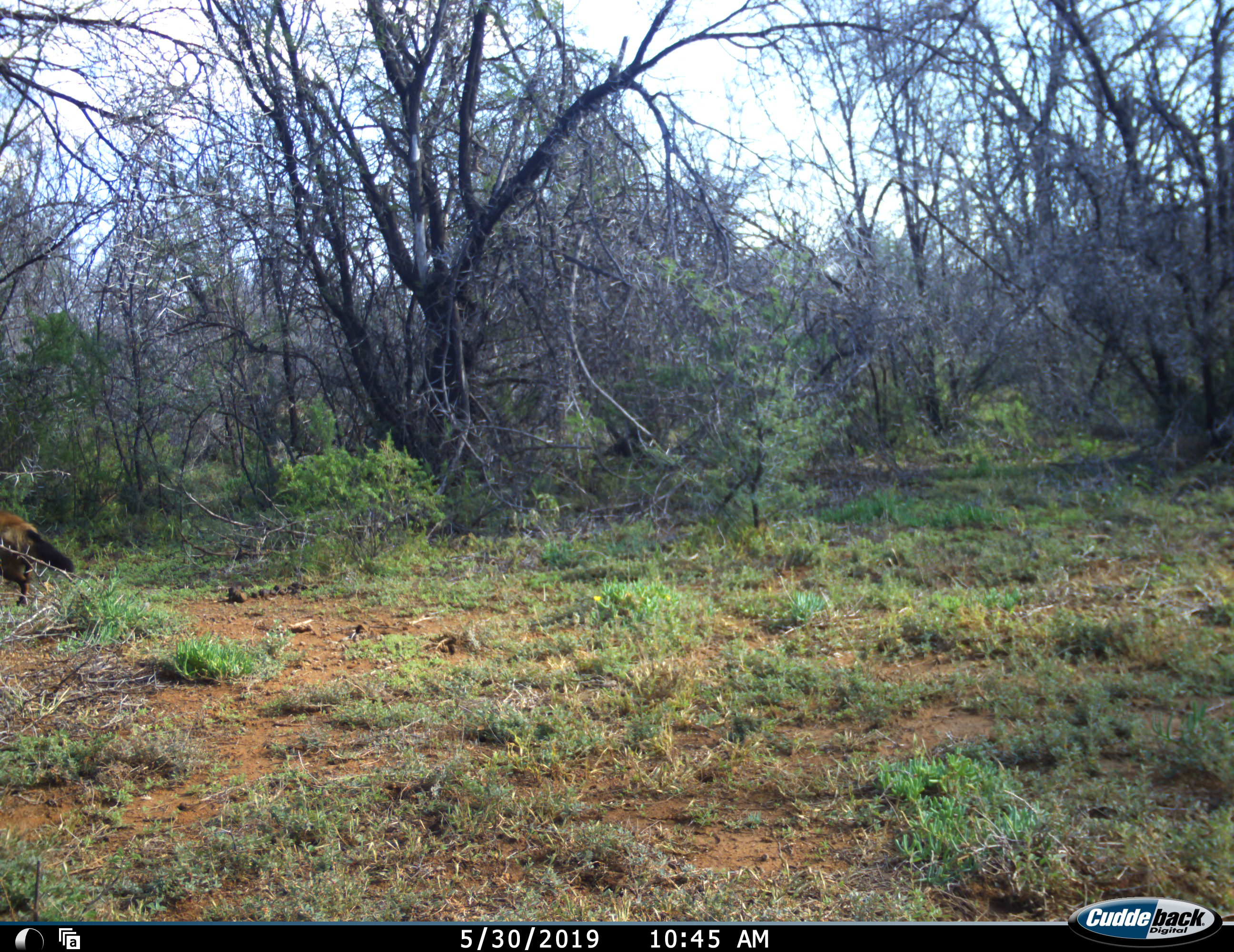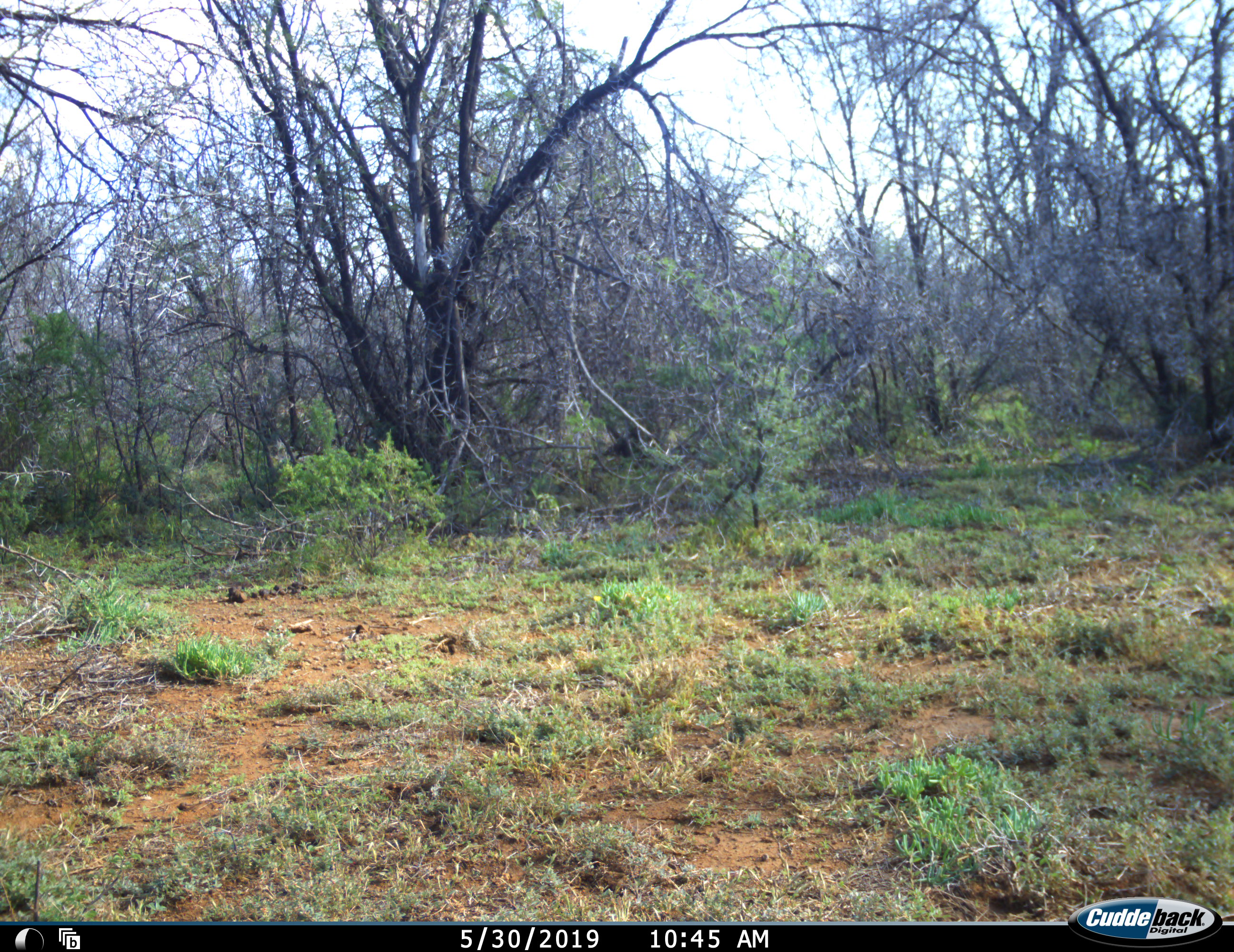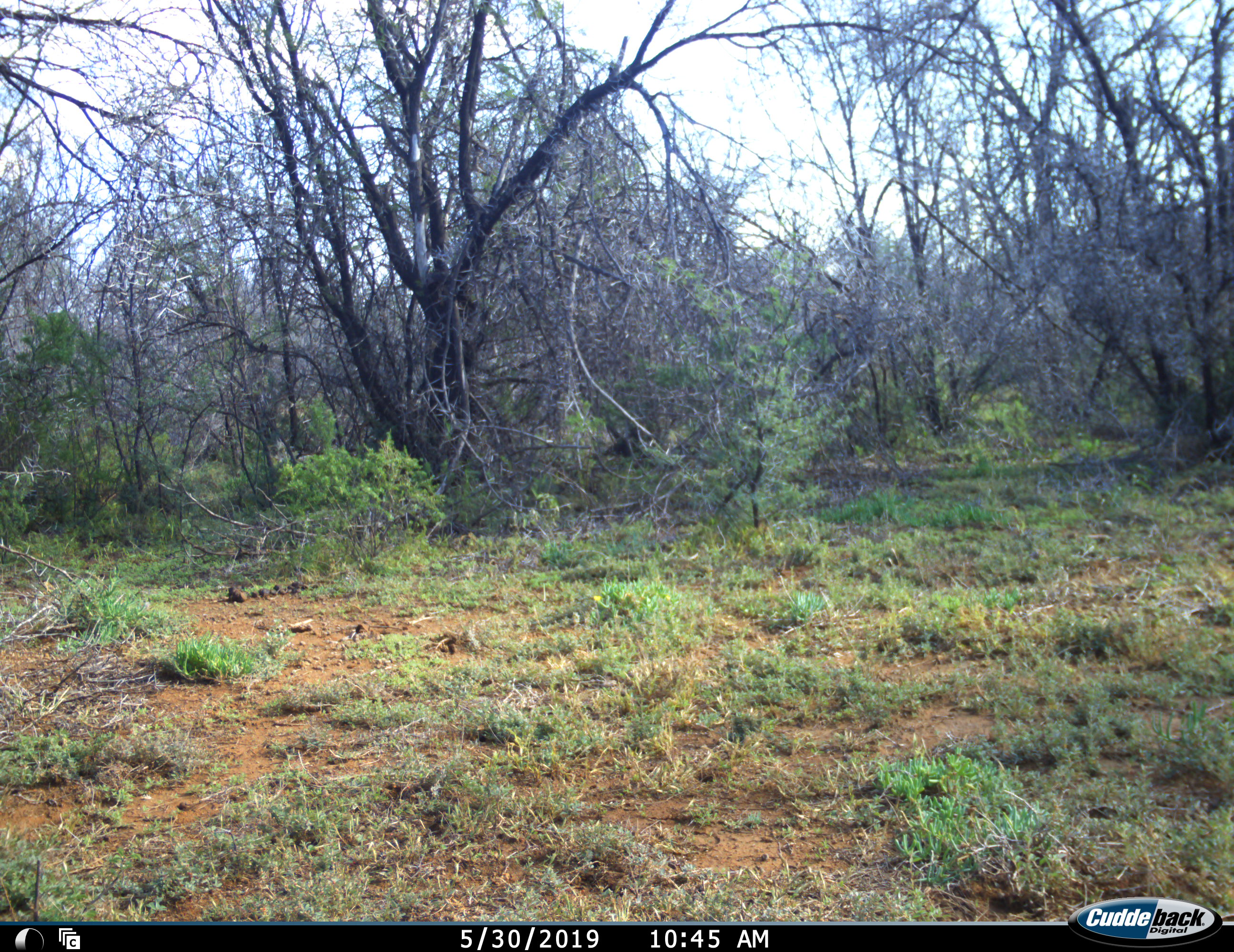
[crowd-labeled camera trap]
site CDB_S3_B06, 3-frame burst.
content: unidentified animal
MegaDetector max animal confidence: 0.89